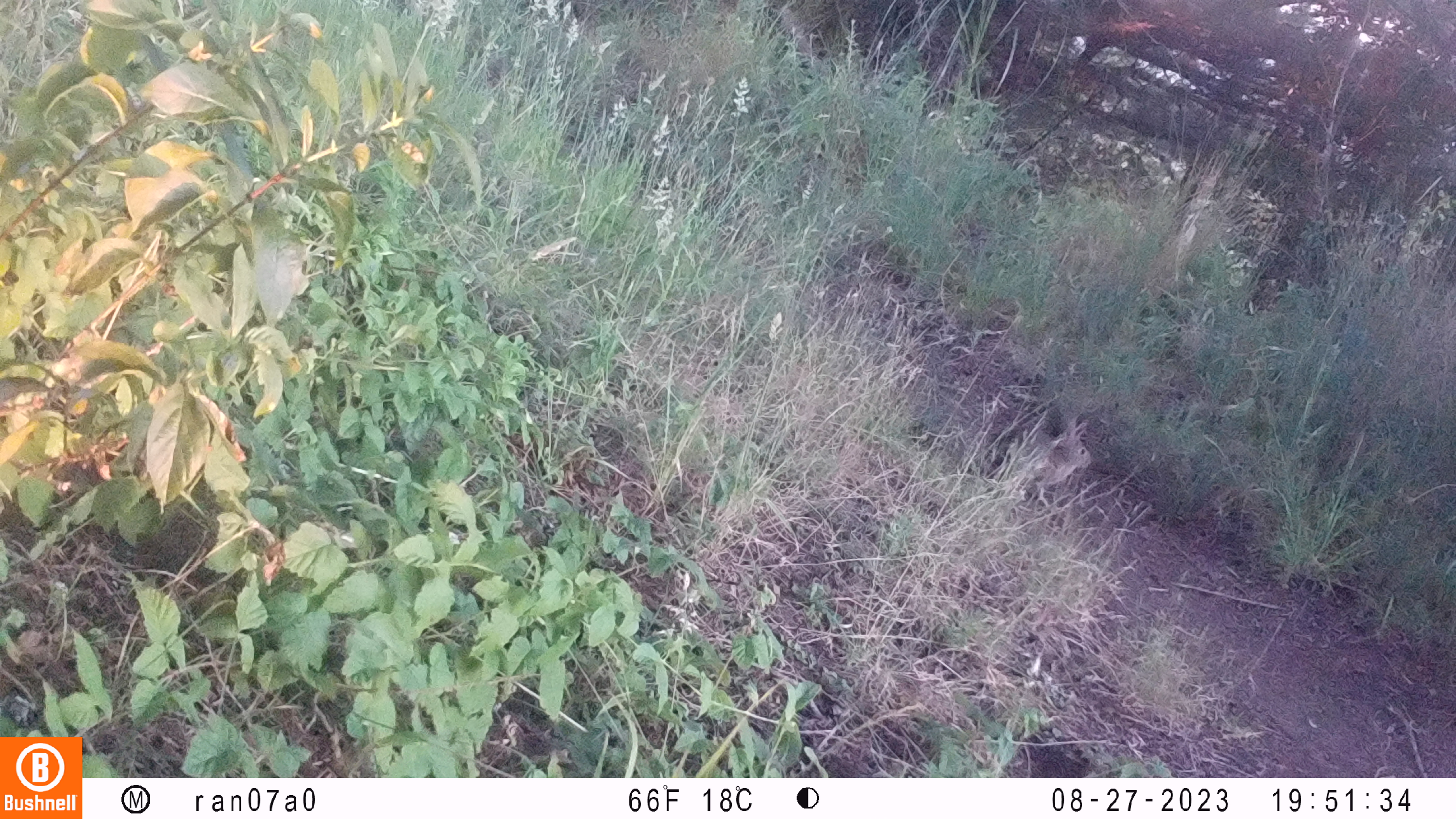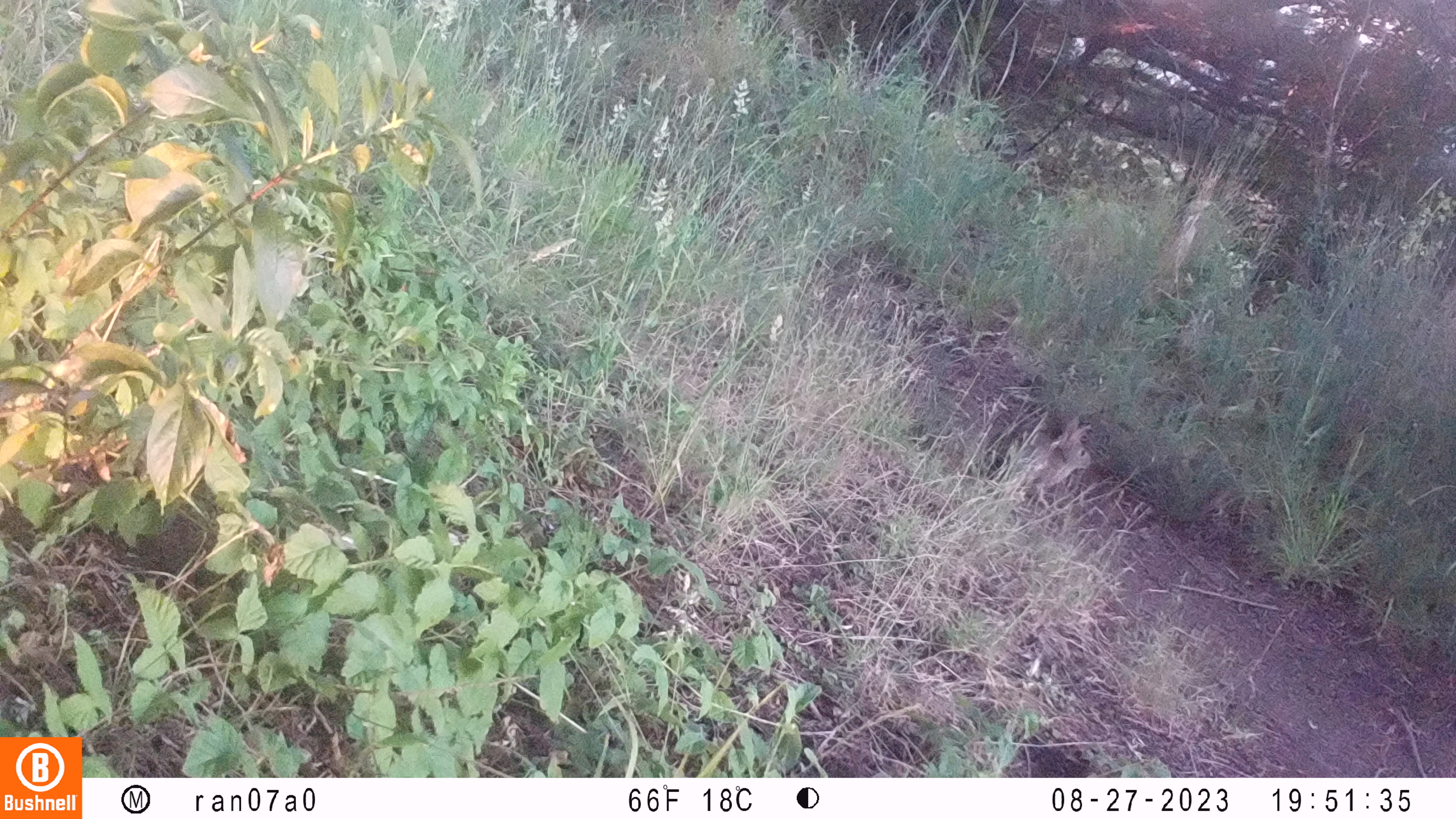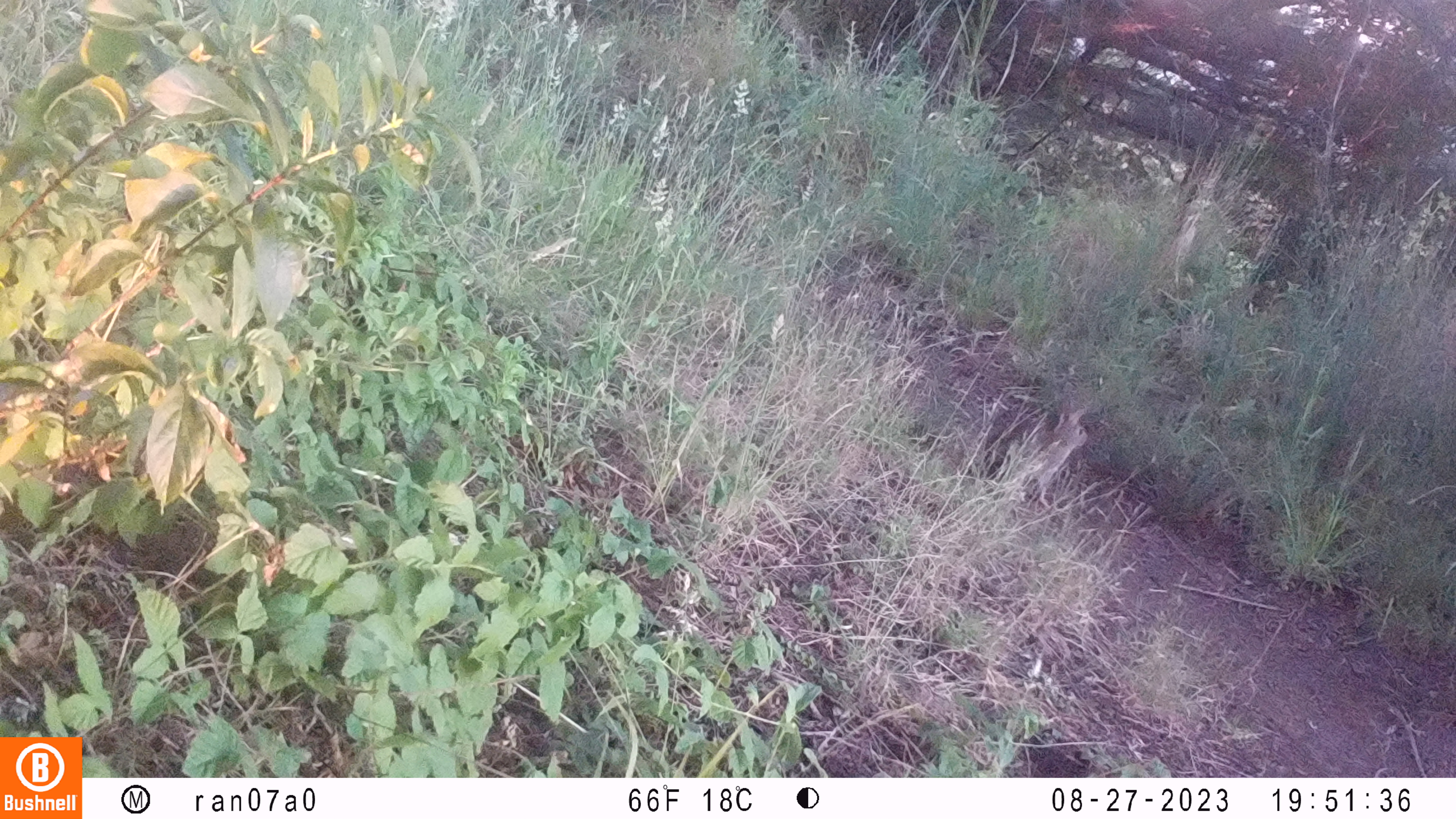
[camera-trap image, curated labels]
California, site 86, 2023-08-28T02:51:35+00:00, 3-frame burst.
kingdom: Animalia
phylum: Chordata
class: Mammalia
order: Lagomorpha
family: Leporidae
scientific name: Leporidae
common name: rabbit